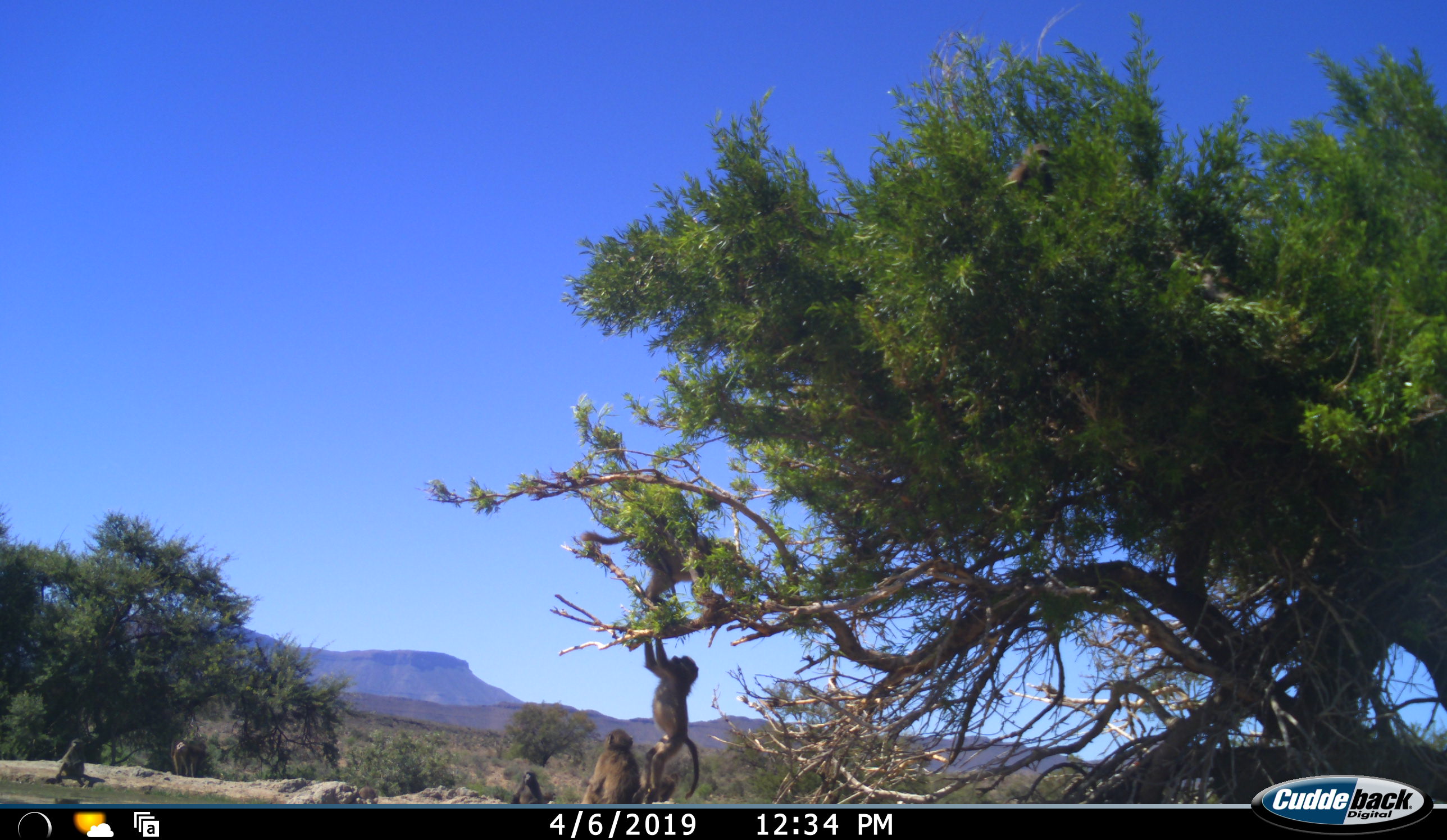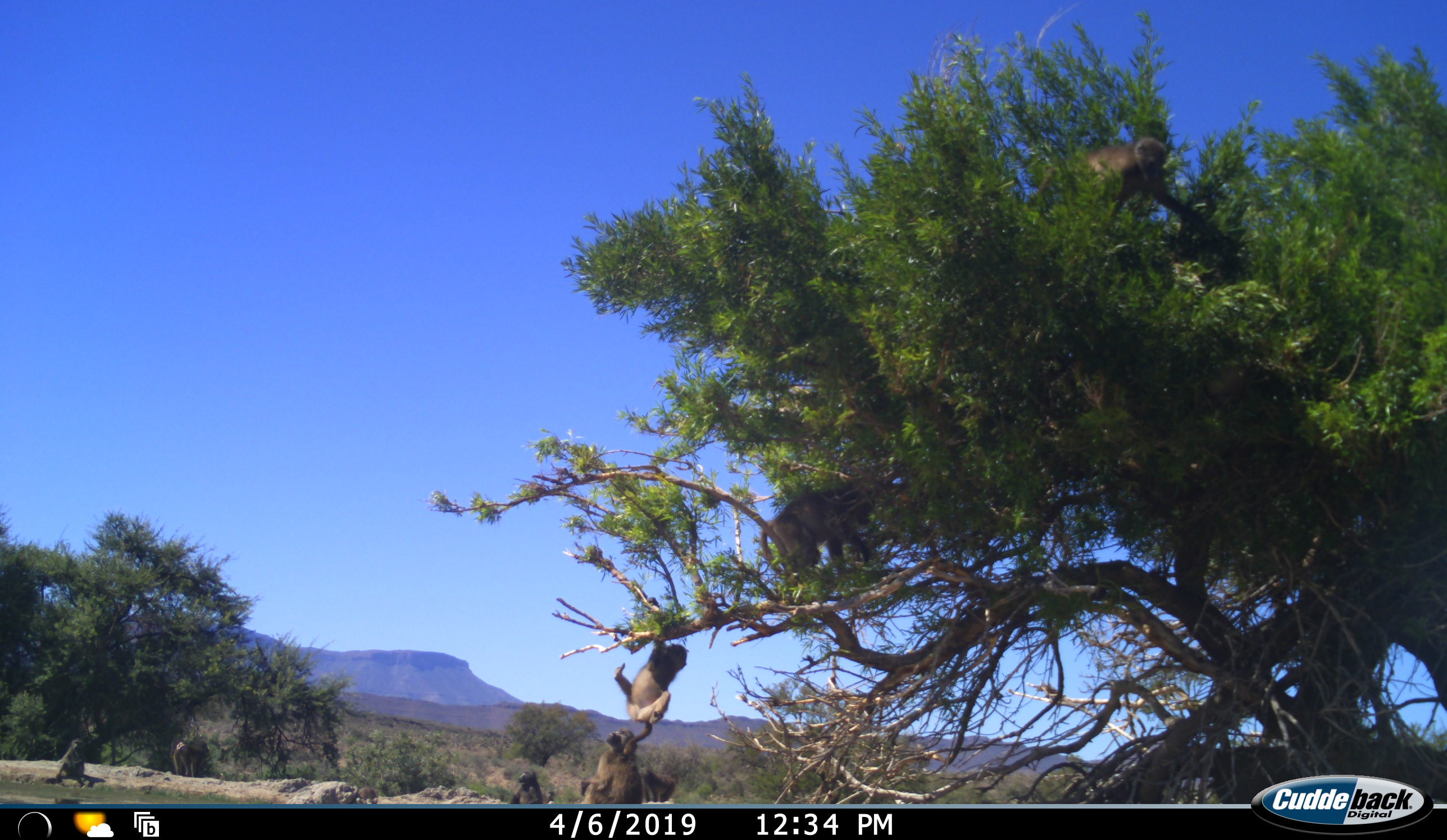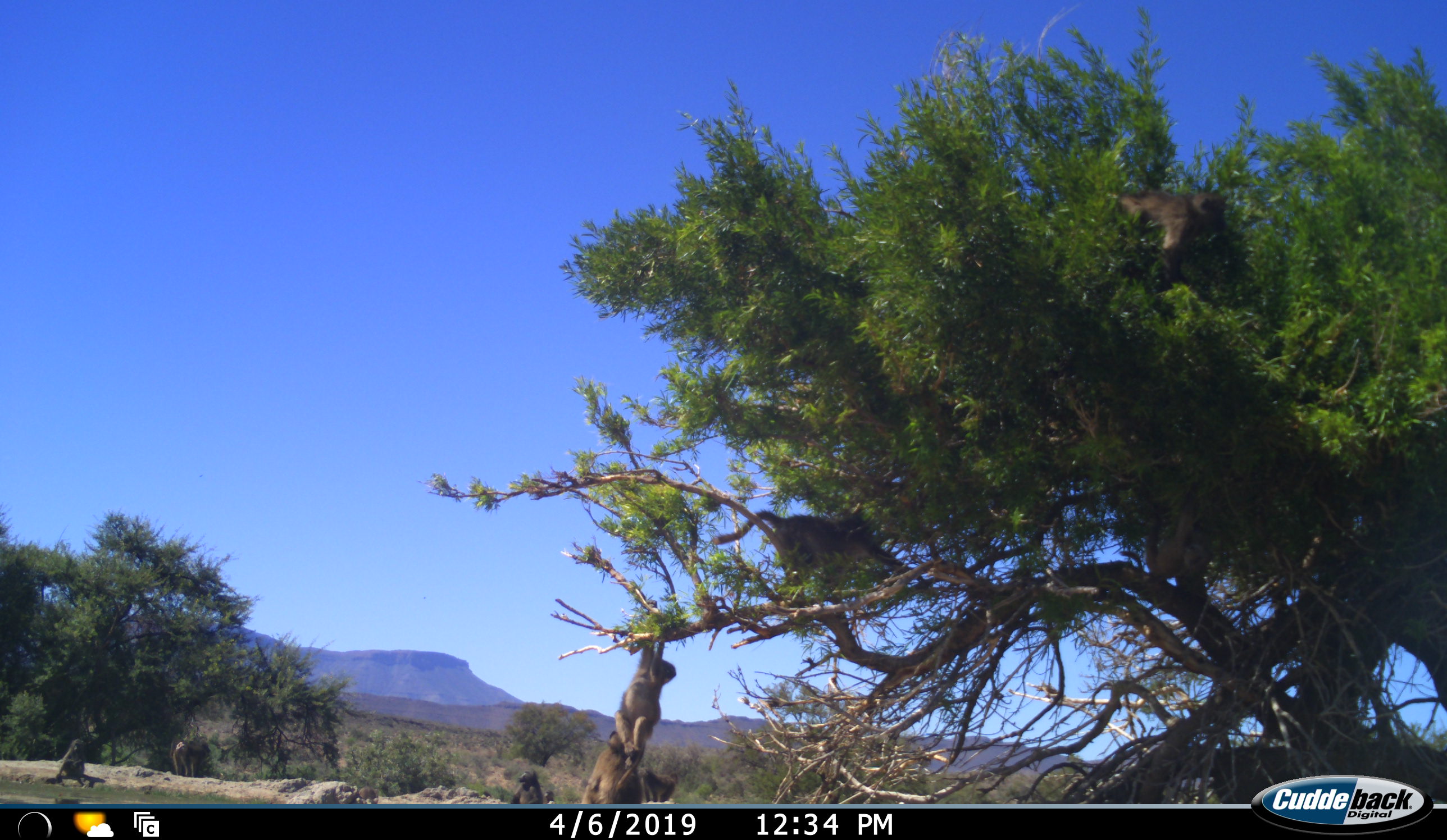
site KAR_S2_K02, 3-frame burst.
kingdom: Animalia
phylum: Chordata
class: Mammalia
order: Primates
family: Cercopithecidae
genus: Papio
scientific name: Papio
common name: baboon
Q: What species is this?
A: Baboon (Papio).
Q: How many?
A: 7.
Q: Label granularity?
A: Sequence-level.